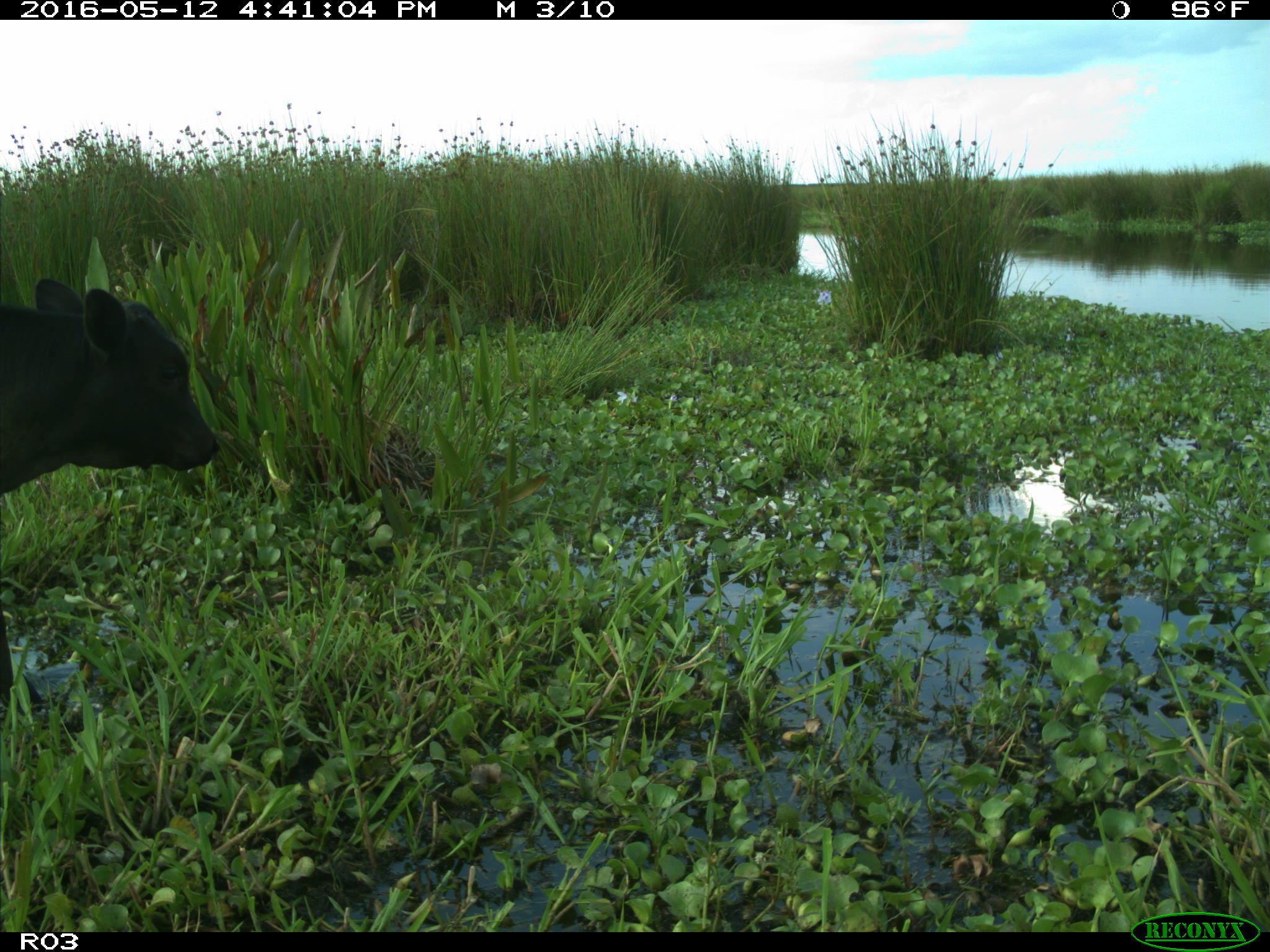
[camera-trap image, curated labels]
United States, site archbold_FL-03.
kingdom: Animalia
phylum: Chordata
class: Mammalia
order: Artiodactyla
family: Bovidae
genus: Bos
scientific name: Bos taurus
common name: domestic cow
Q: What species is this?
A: Bos taurus (domestic cow).